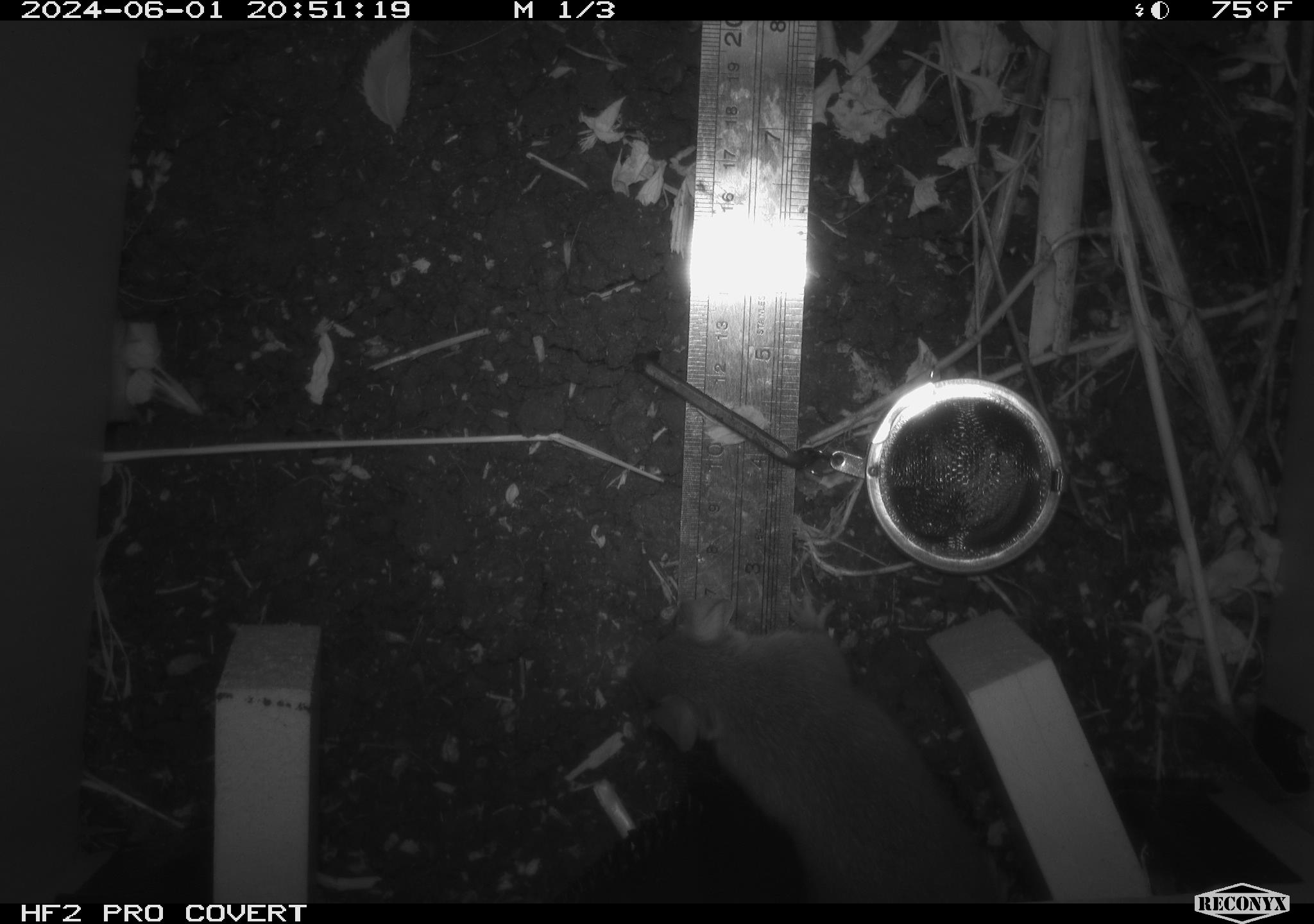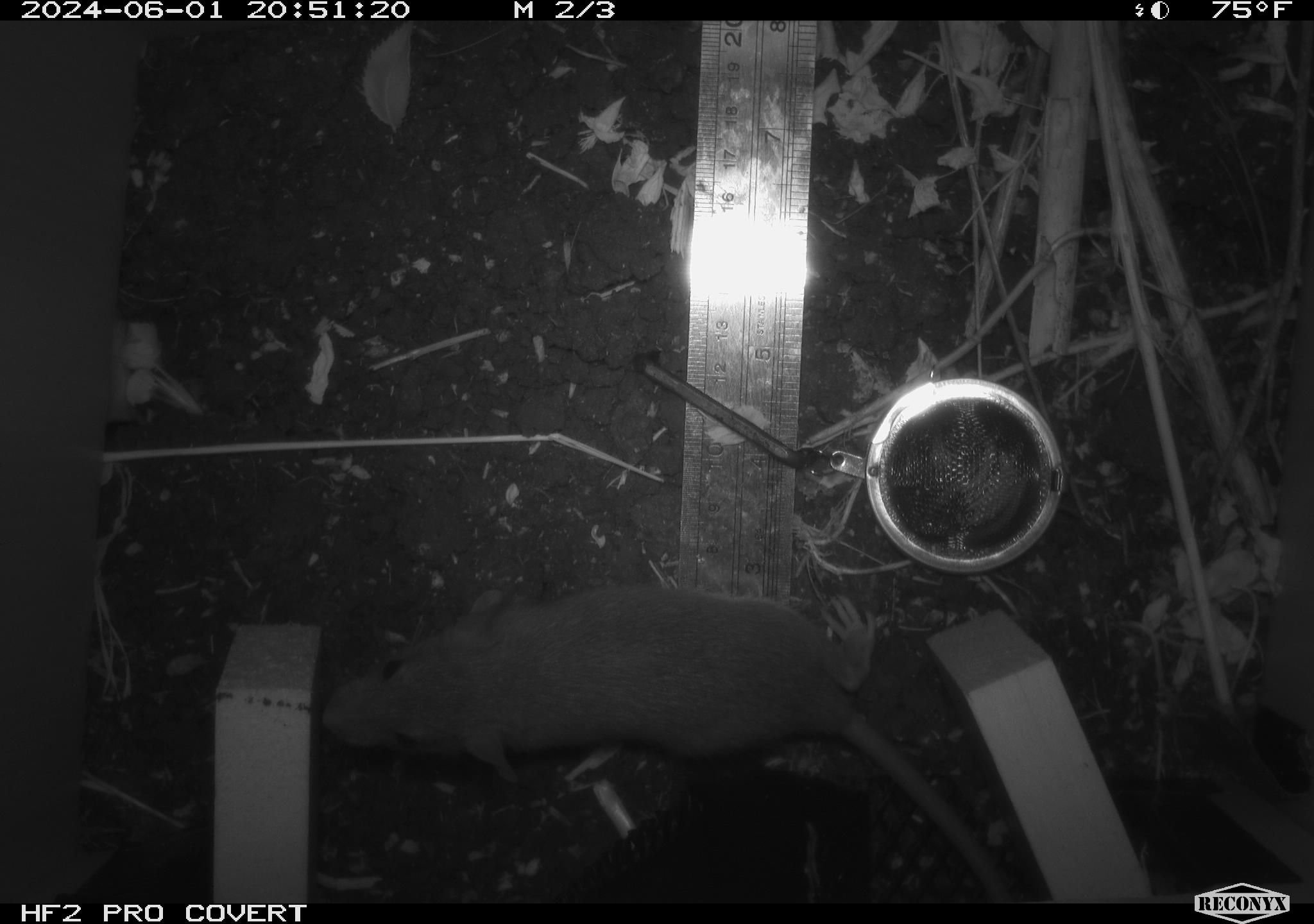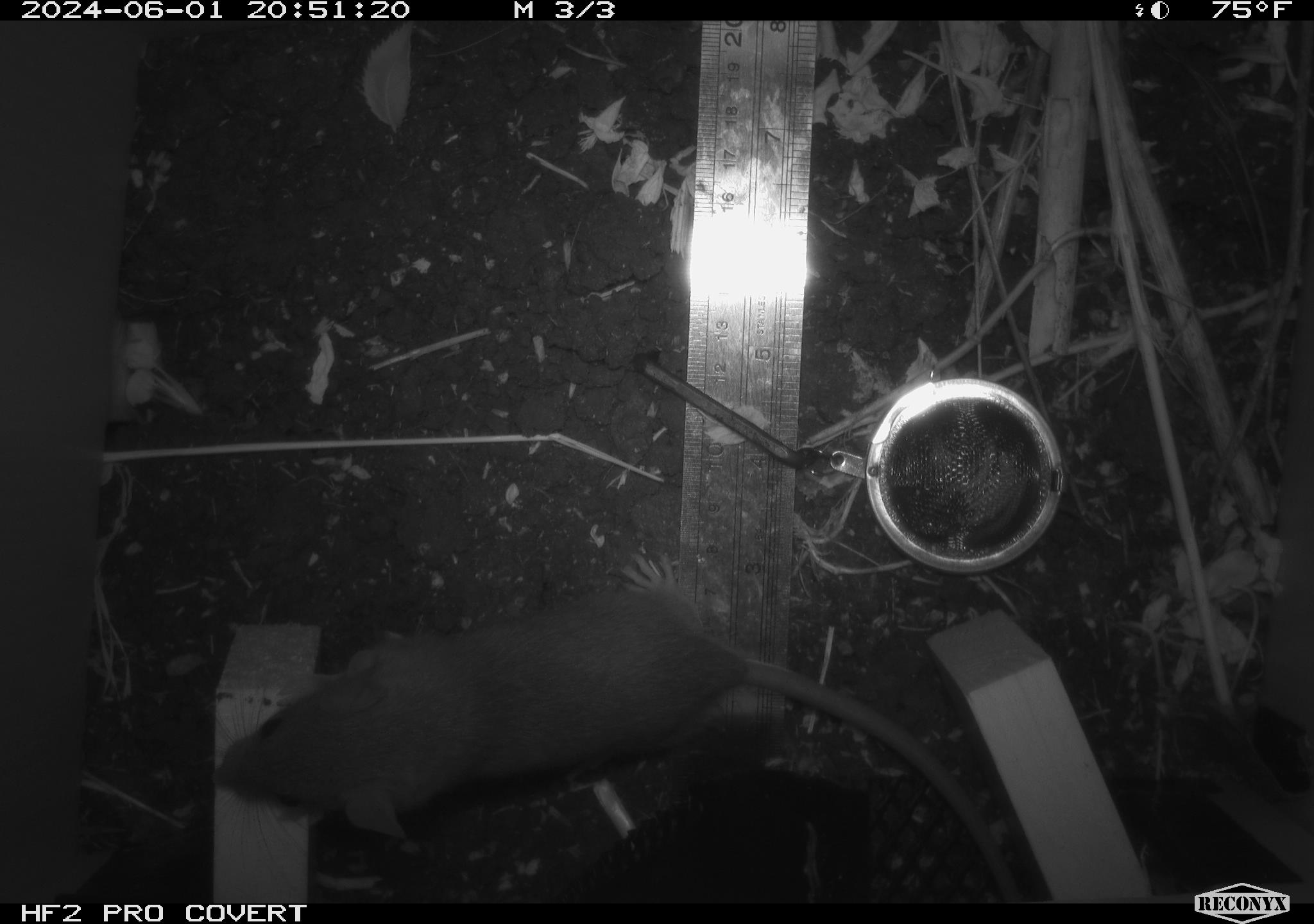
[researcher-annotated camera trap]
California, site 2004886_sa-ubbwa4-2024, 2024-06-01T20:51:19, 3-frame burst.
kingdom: Animalia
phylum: Chordata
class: Mammalia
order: Rodentia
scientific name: Rodentia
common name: woodrat or rat or mouse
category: woodrat or rat or mouse species